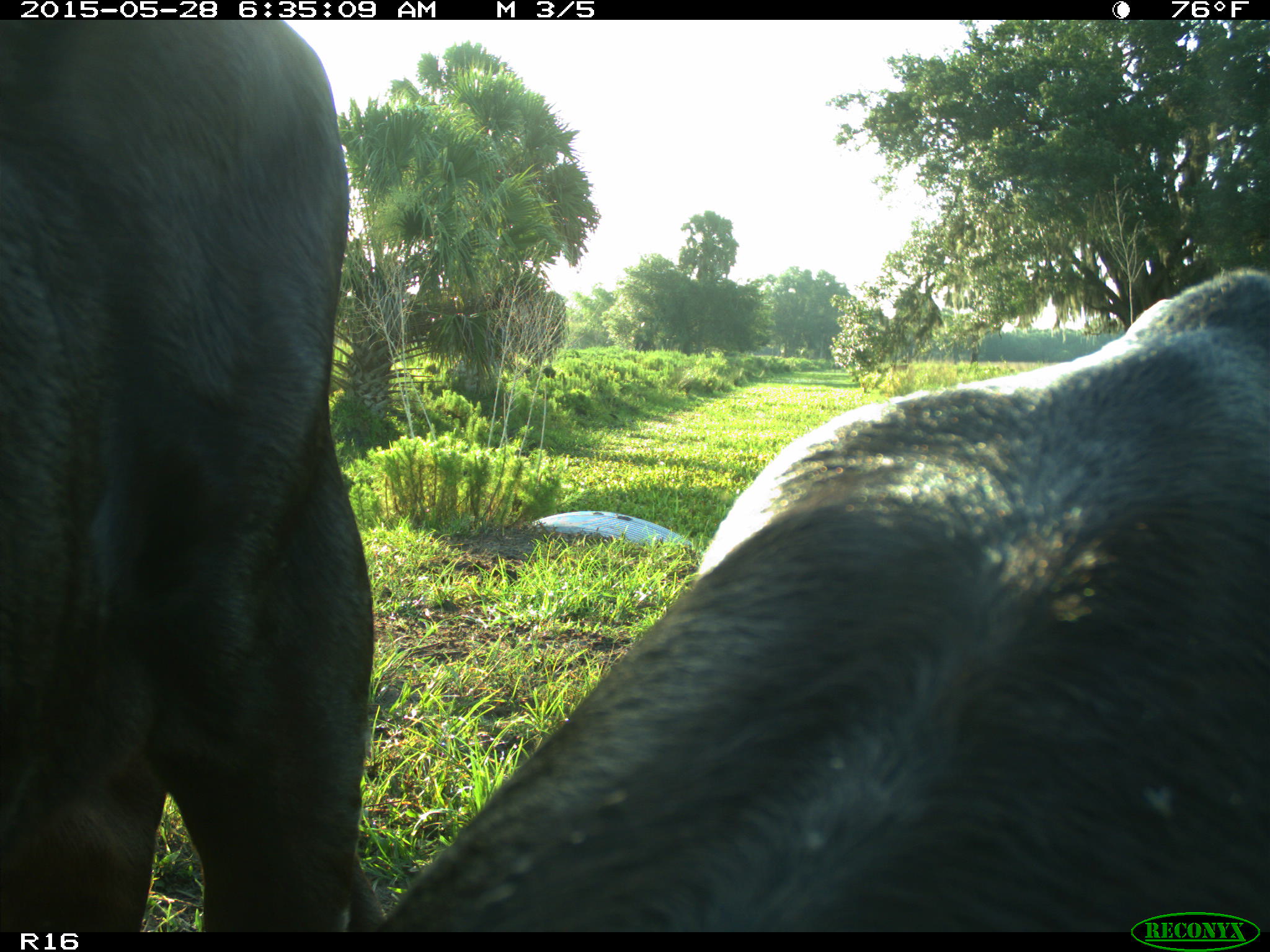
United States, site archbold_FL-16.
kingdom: Animalia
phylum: Chordata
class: Mammalia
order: Artiodactyla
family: Bovidae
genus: Bos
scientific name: Bos taurus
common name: domestic cow